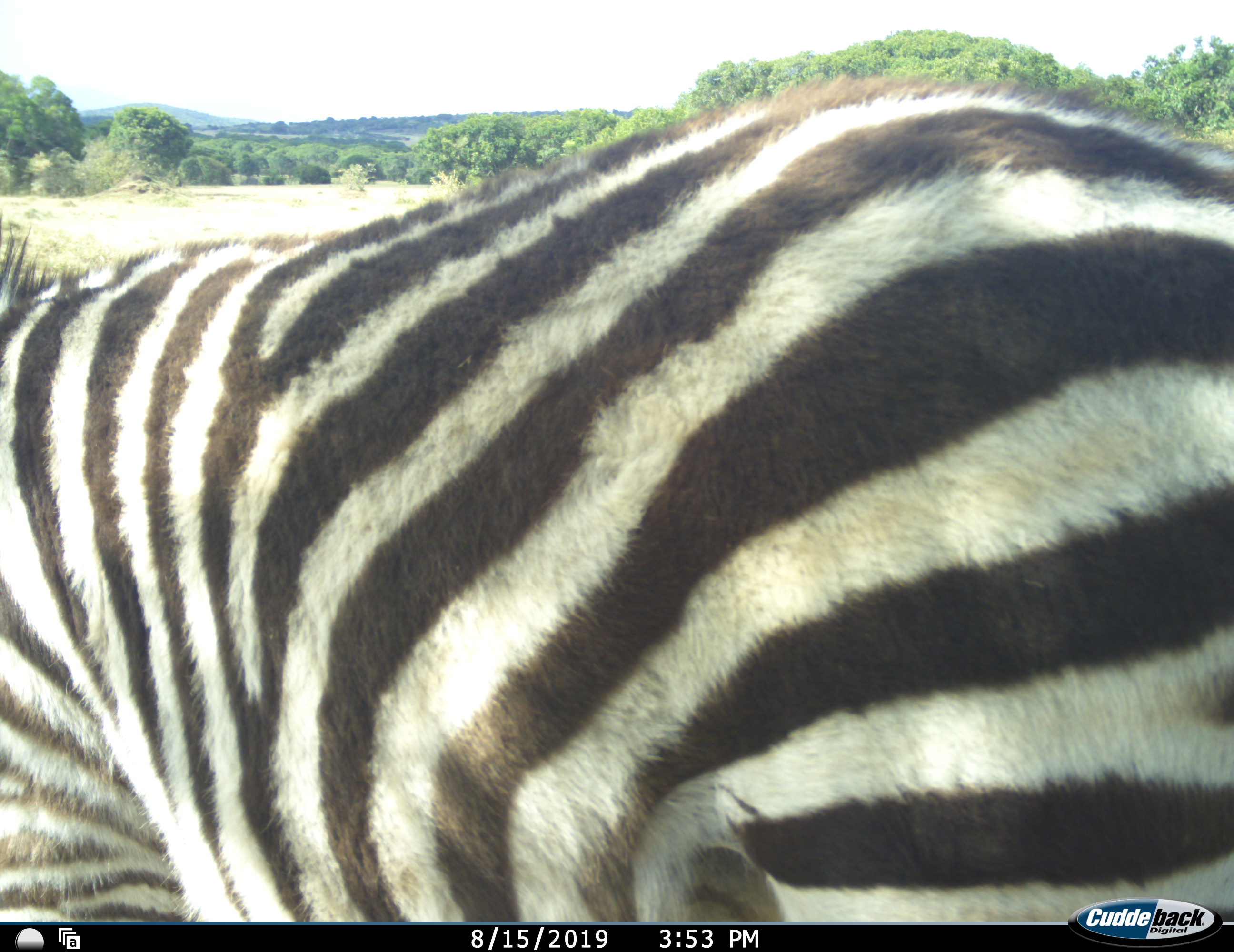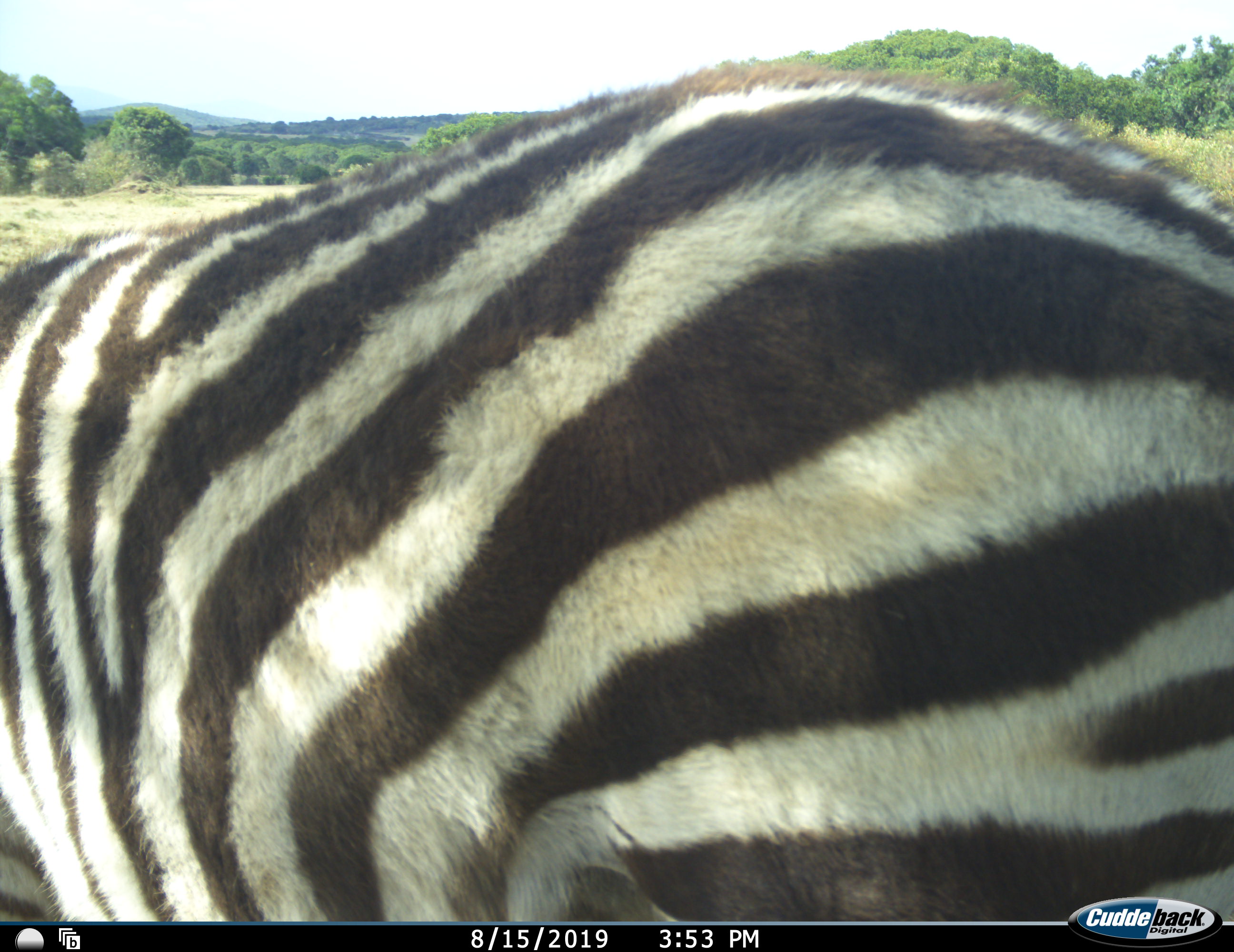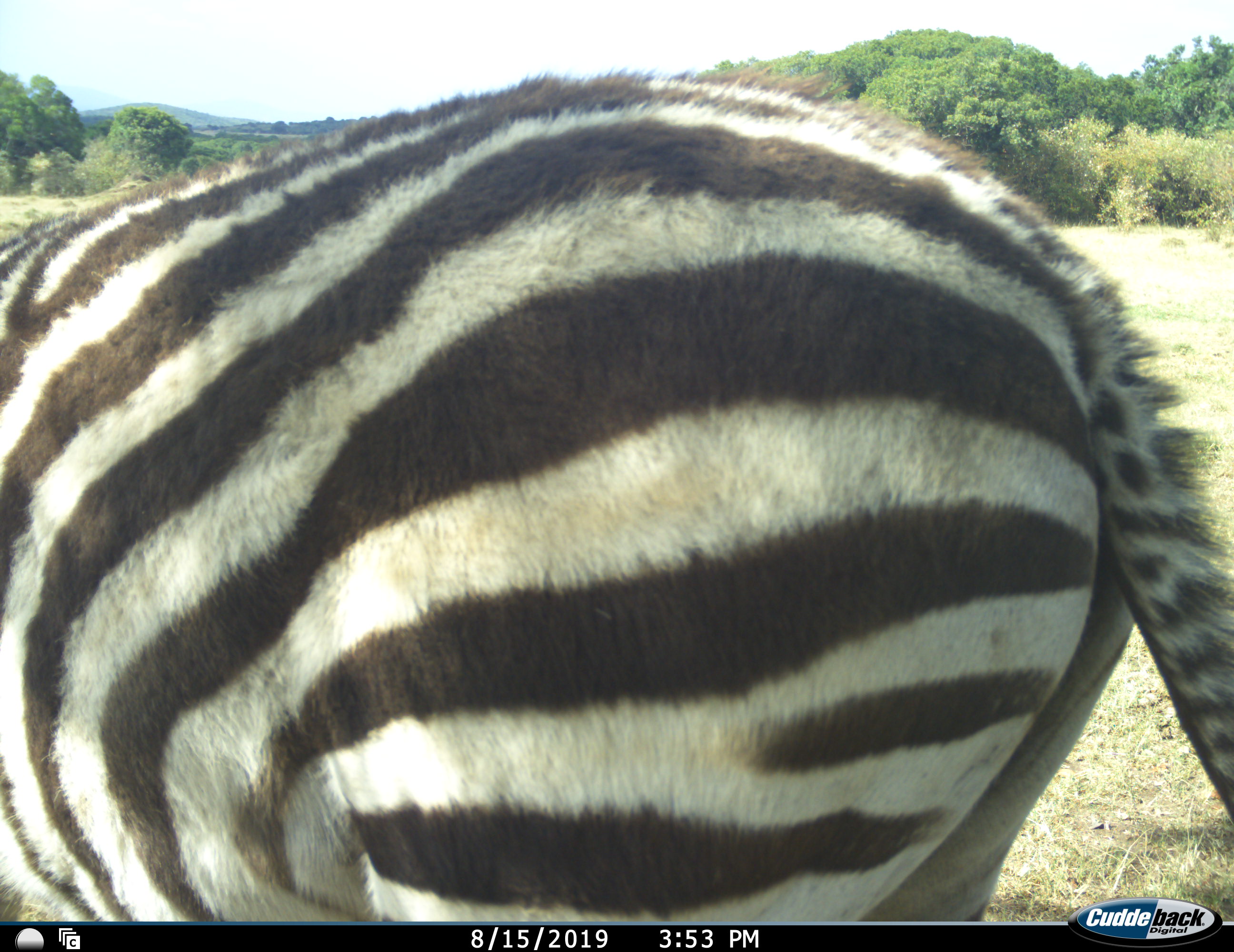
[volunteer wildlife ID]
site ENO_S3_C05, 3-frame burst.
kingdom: Animalia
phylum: Chordata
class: Mammalia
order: Perissodactyla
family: Equidae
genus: Equus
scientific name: Equus quagga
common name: plains zebra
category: zebraplains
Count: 1.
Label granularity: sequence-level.